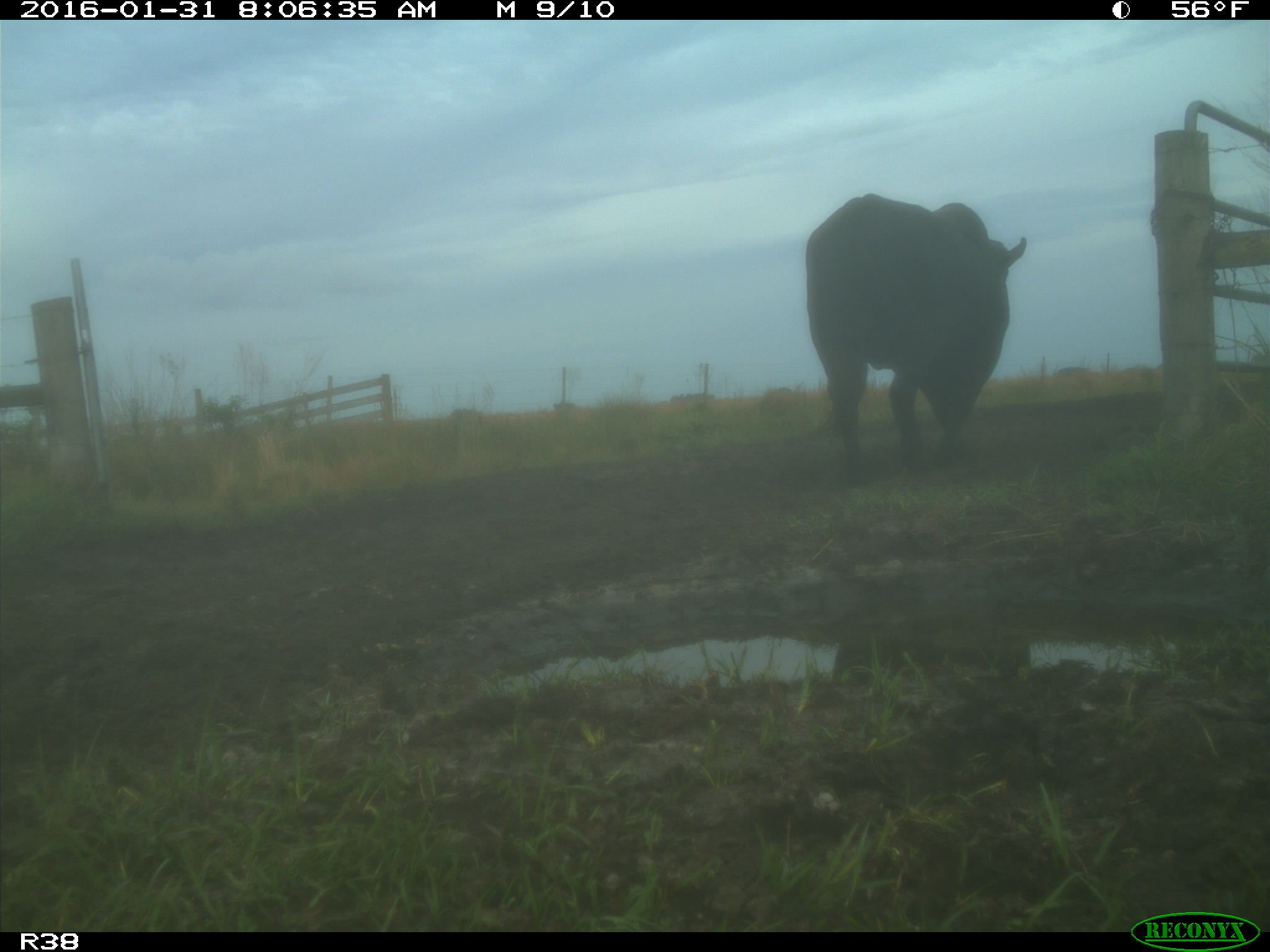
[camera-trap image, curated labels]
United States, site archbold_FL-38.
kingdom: Animalia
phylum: Chordata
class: Mammalia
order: Artiodactyla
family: Bovidae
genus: Bos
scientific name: Bos taurus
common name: domestic cow